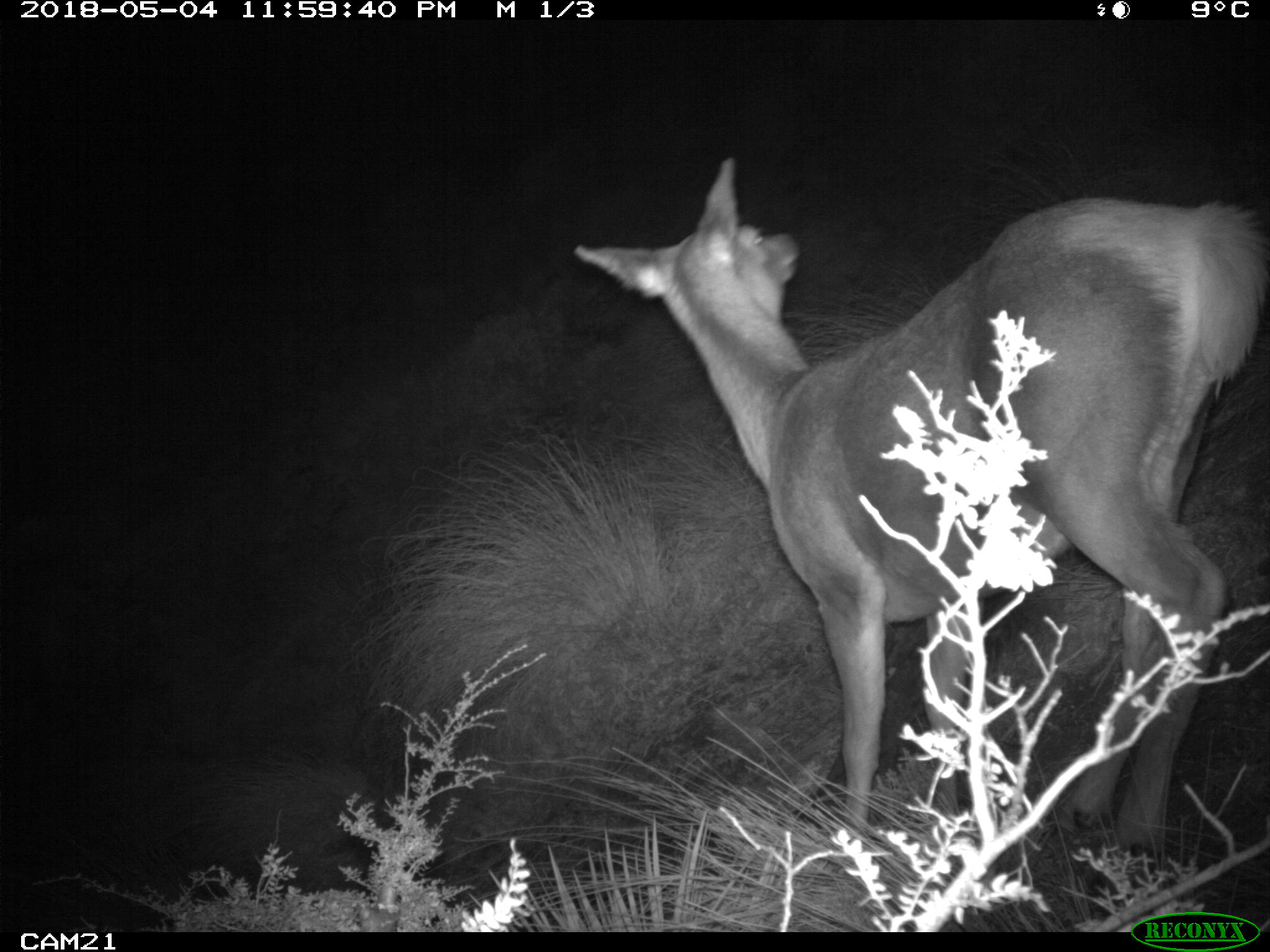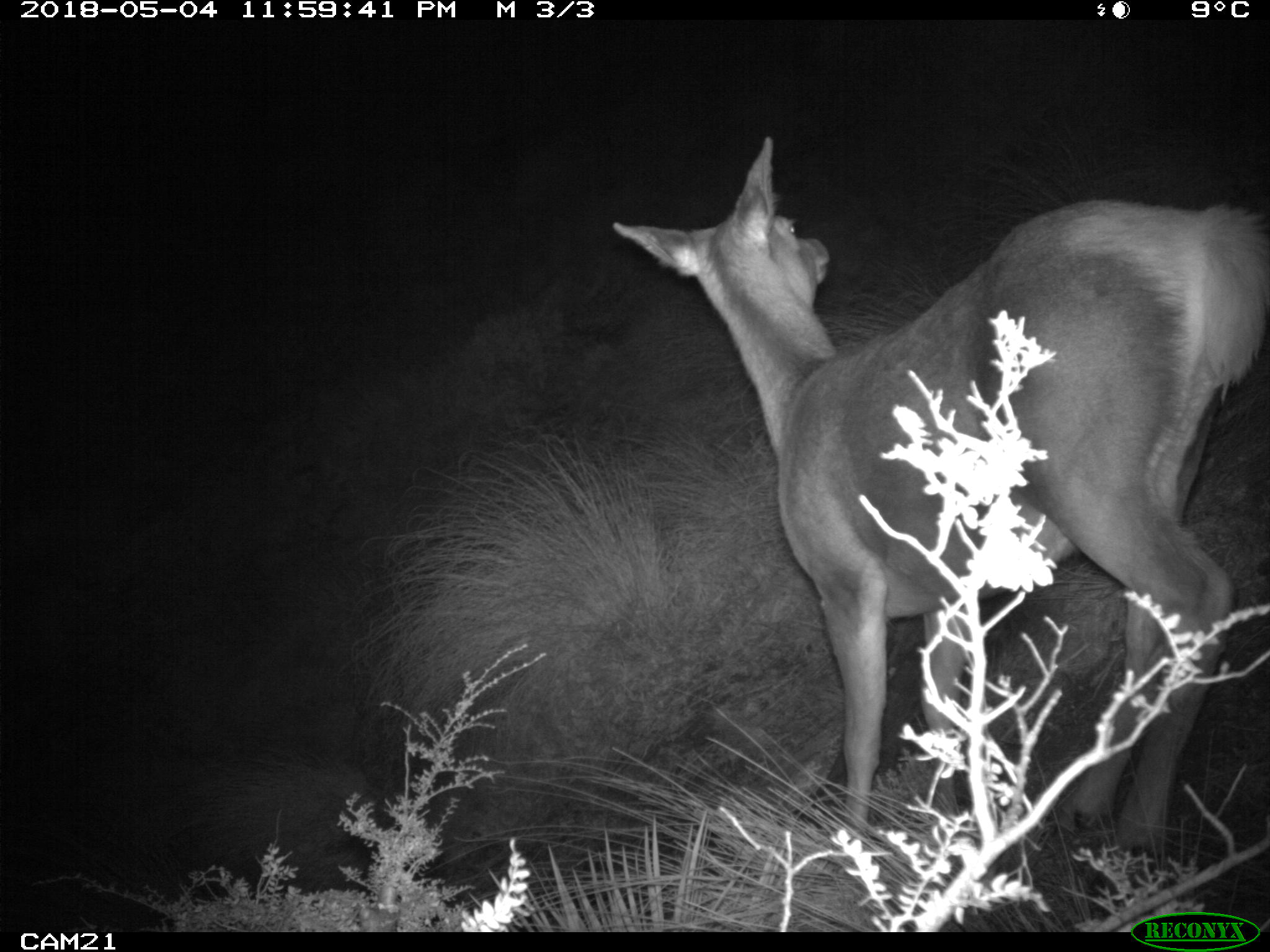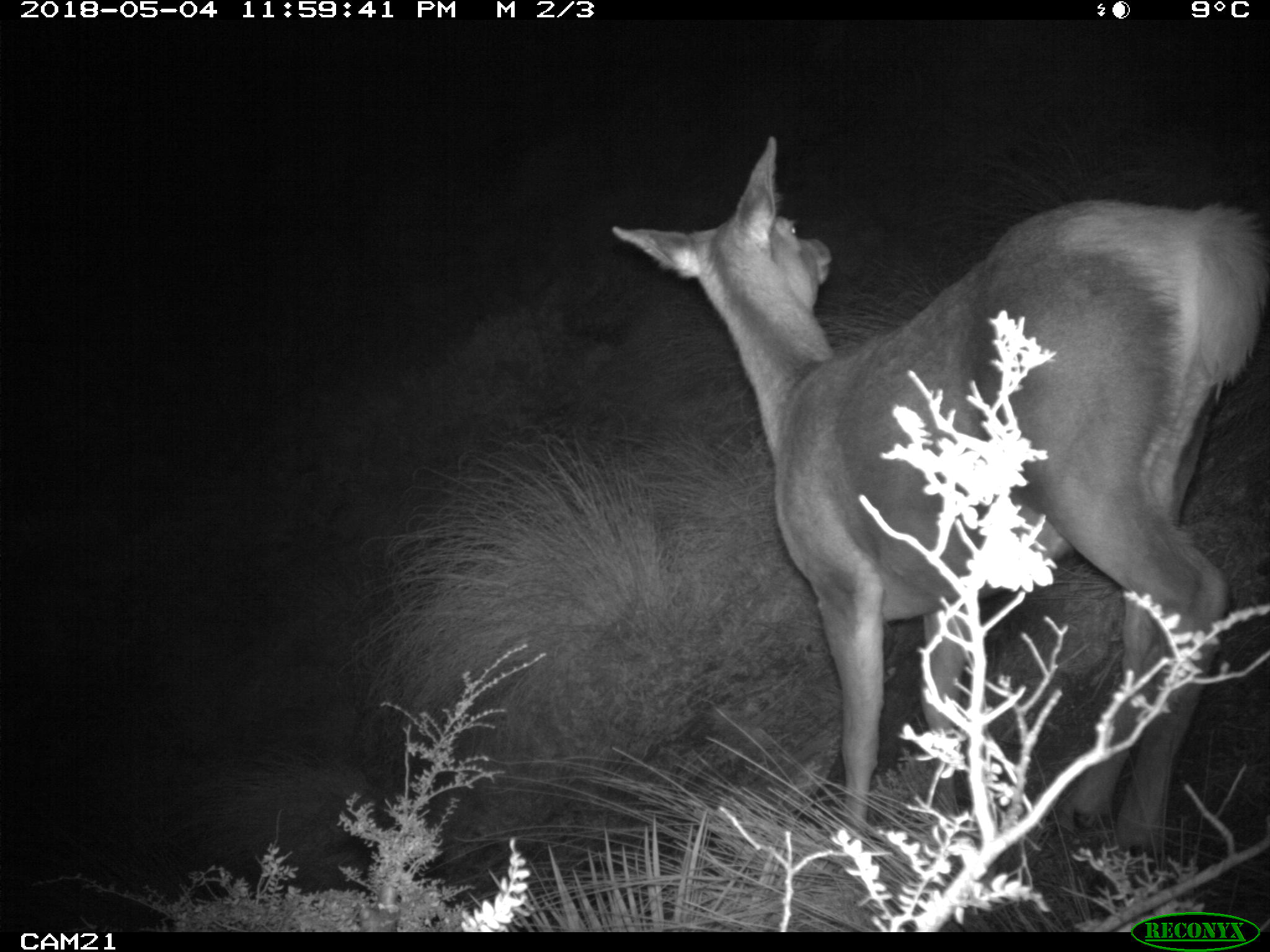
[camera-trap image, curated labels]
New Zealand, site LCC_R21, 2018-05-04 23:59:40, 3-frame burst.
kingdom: Animalia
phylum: Chordata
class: Mammalia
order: Artiodactyla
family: Cervidae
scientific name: Cervidae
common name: deer